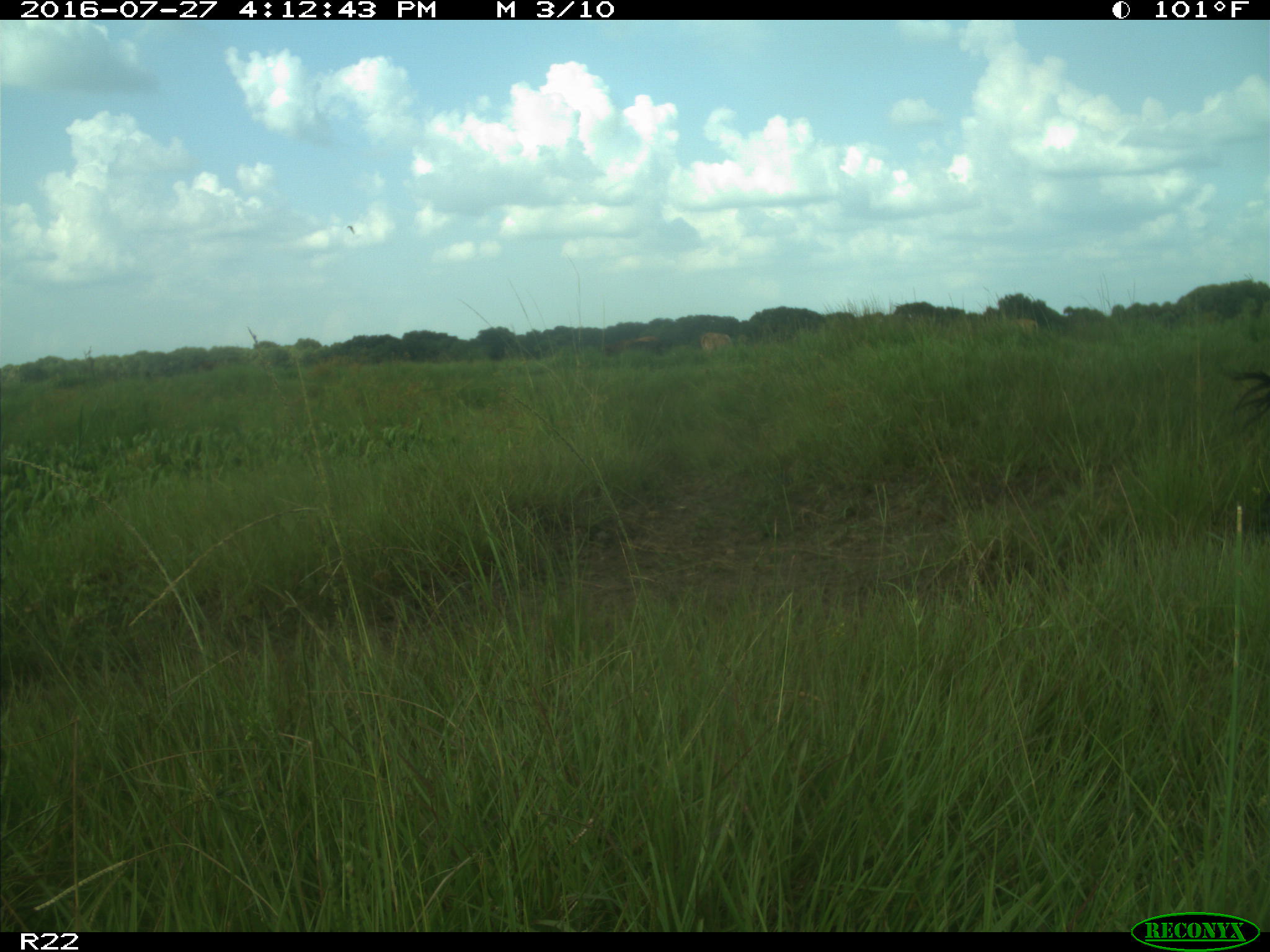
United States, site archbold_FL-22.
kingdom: Animalia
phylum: Chordata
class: Mammalia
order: Artiodactyla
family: Bovidae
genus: Bos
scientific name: Bos taurus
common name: domestic cow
Bos taurus (domestic cow).